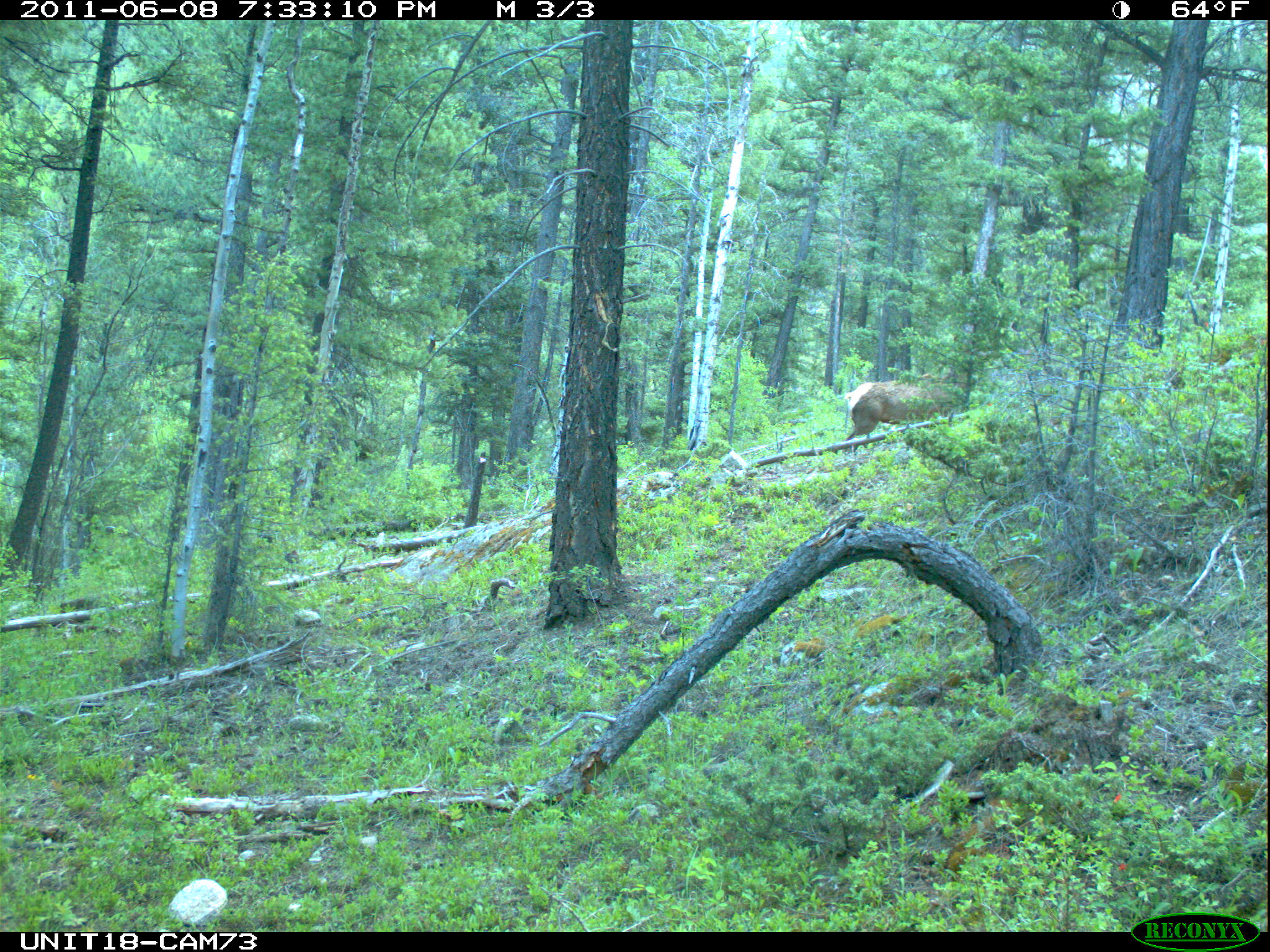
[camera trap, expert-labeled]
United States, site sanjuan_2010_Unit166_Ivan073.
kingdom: Animalia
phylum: Chordata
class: Mammalia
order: Artiodactyla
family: Cervidae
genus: Cervus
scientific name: Cervus elaphus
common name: red deer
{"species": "Cervus elaphus (red deer)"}